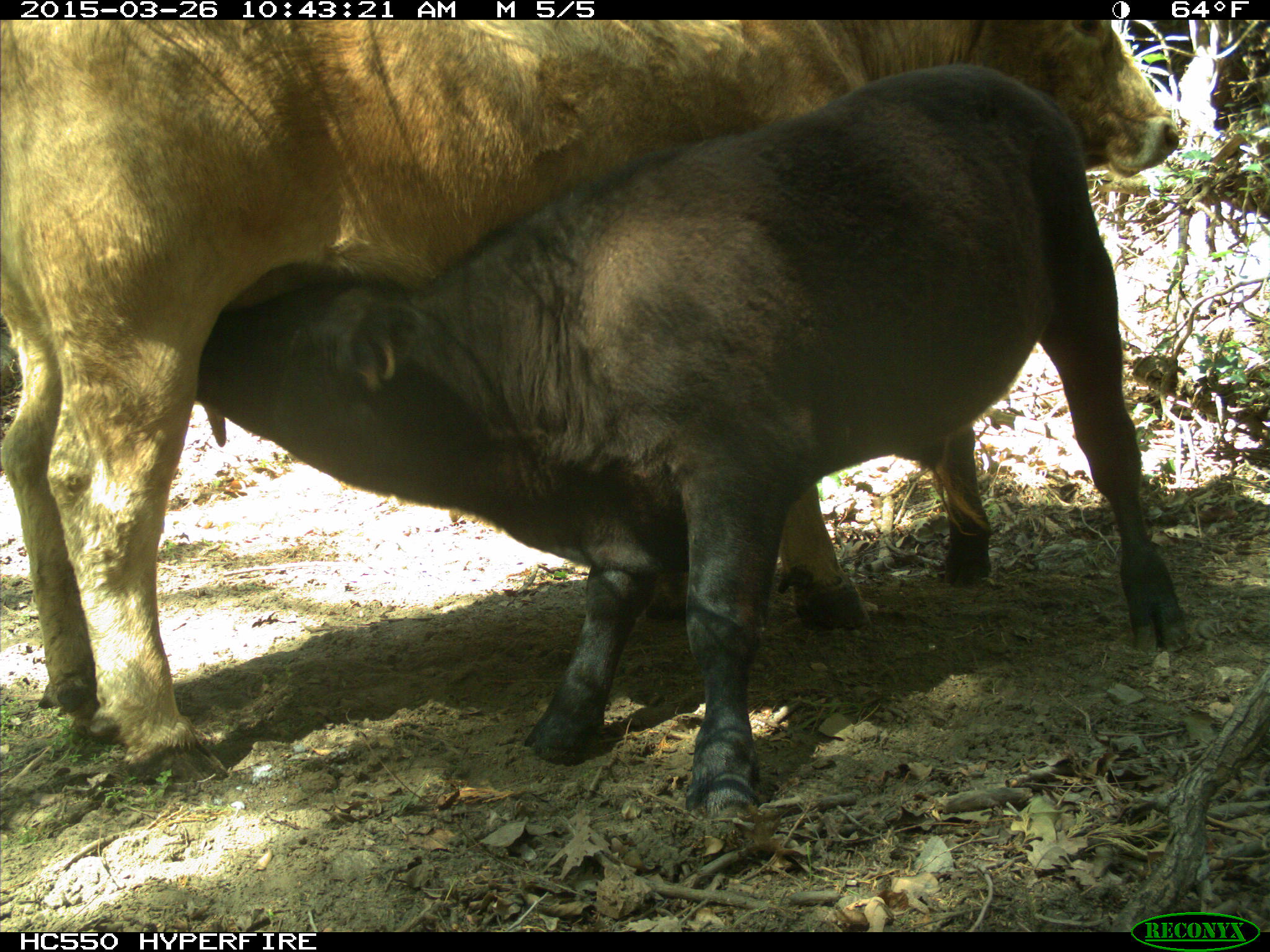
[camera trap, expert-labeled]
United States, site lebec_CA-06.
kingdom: Animalia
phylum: Chordata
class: Mammalia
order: Artiodactyla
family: Bovidae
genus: Bos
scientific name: Bos taurus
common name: domestic cow